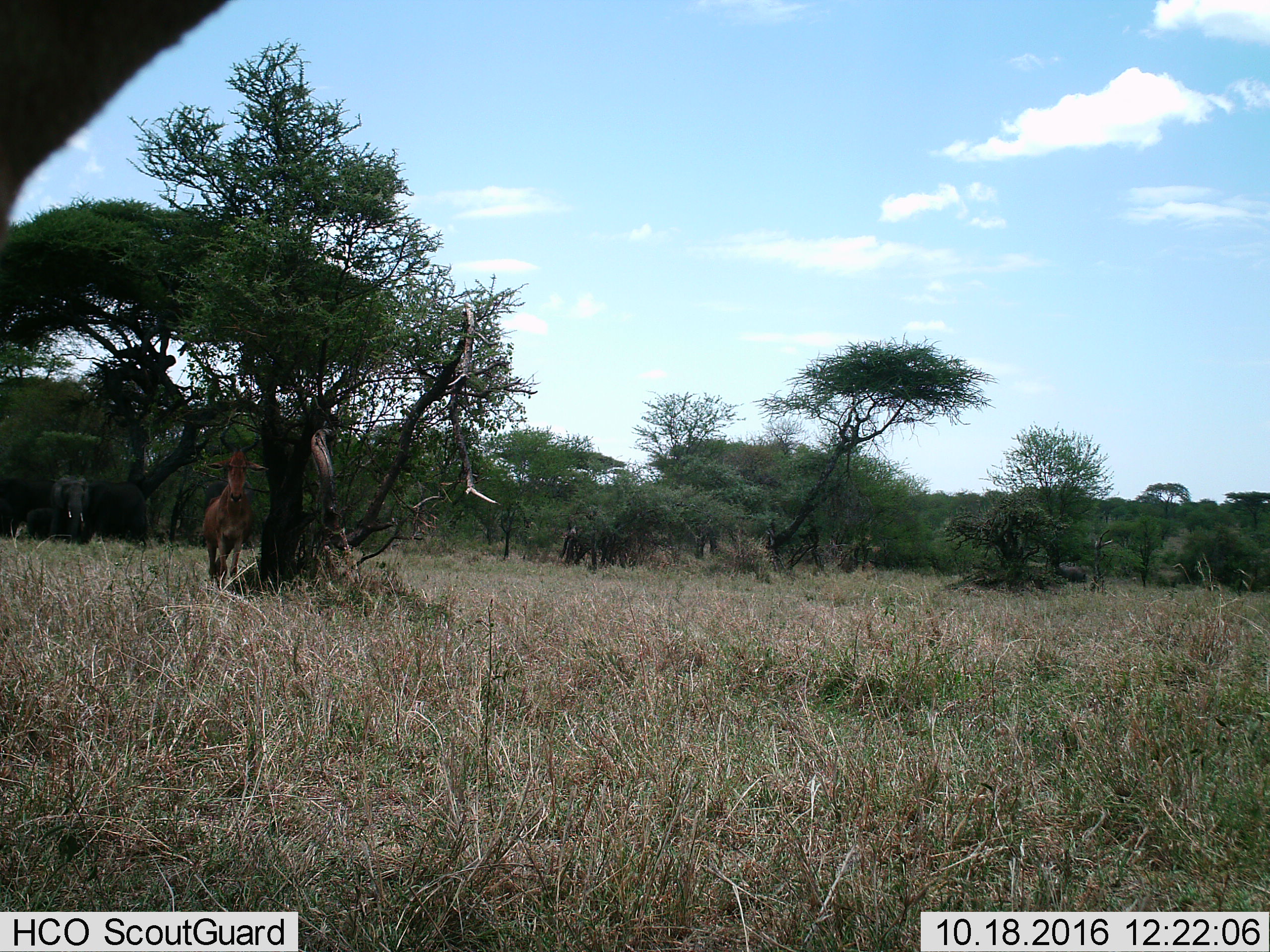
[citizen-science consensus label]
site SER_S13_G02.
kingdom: Animalia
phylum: Chordata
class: Mammalia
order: Proboscidea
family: Elephantidae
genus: Loxodonta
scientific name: Loxodonta africana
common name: african bush elephant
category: elephant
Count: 5.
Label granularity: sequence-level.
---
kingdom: Animalia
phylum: Chordata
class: Mammalia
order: Artiodactyla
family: Bovidae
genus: Alcelaphus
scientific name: Alcelaphus buselaphus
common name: hartebeest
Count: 1.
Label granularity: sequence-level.